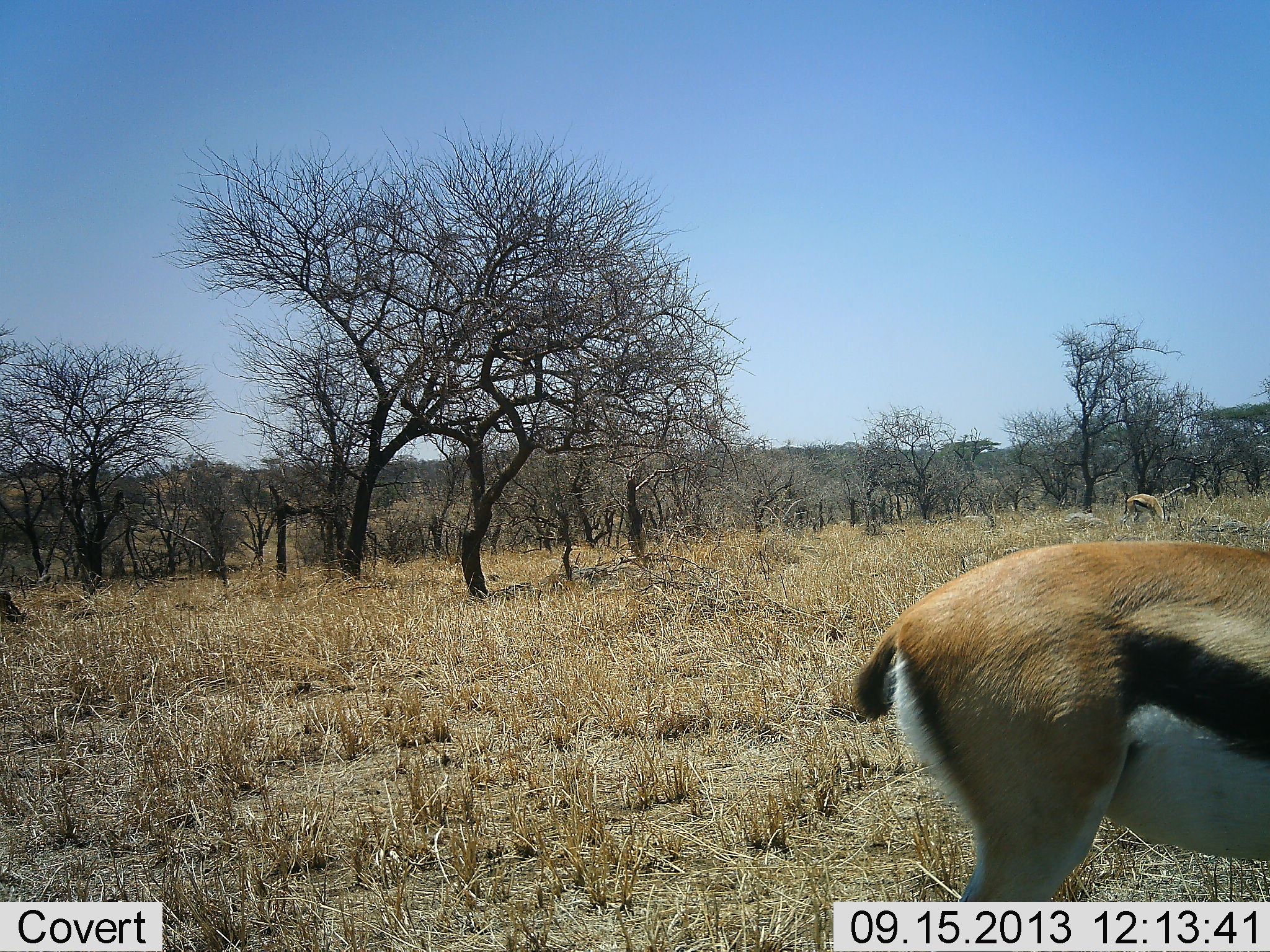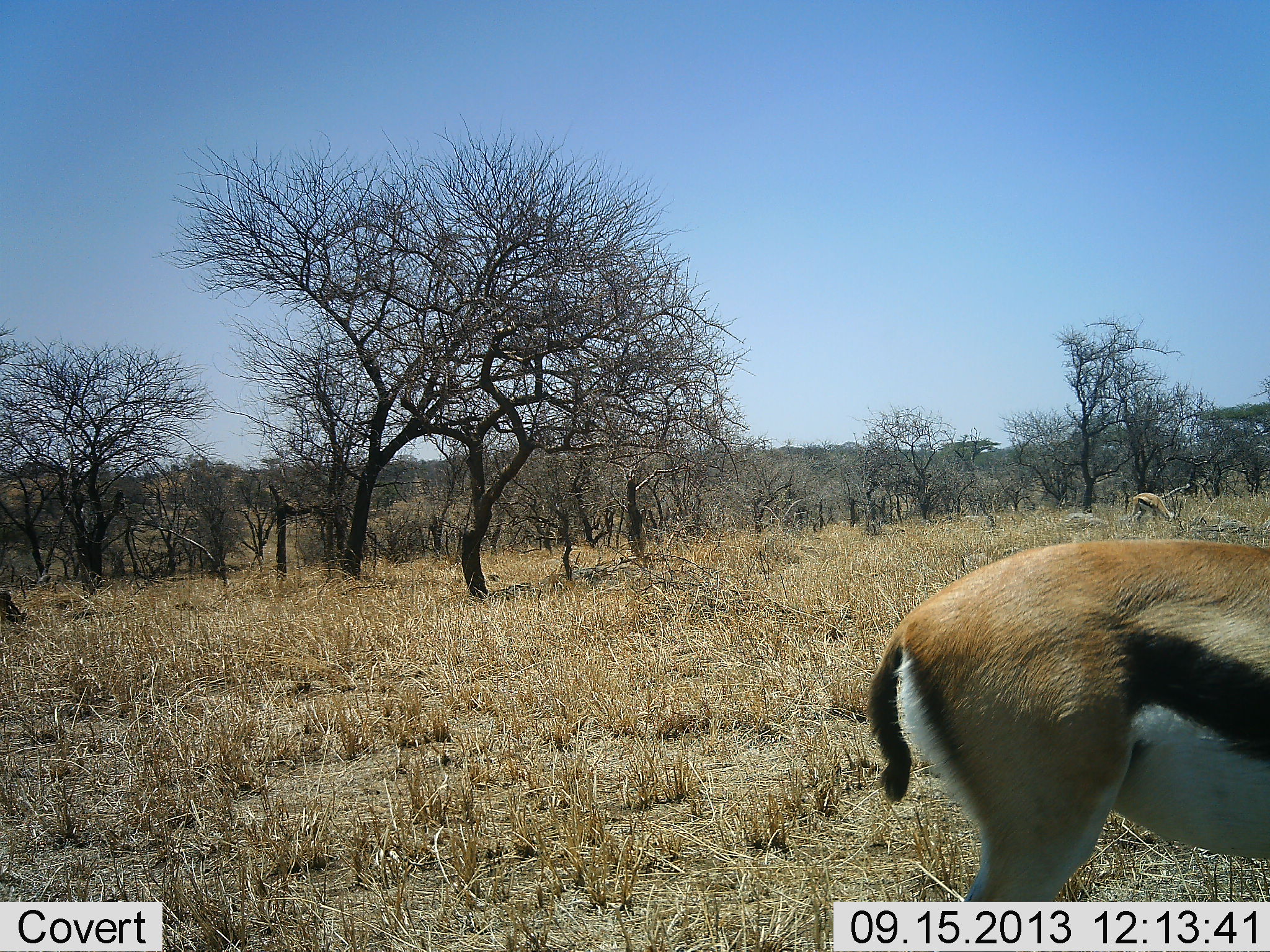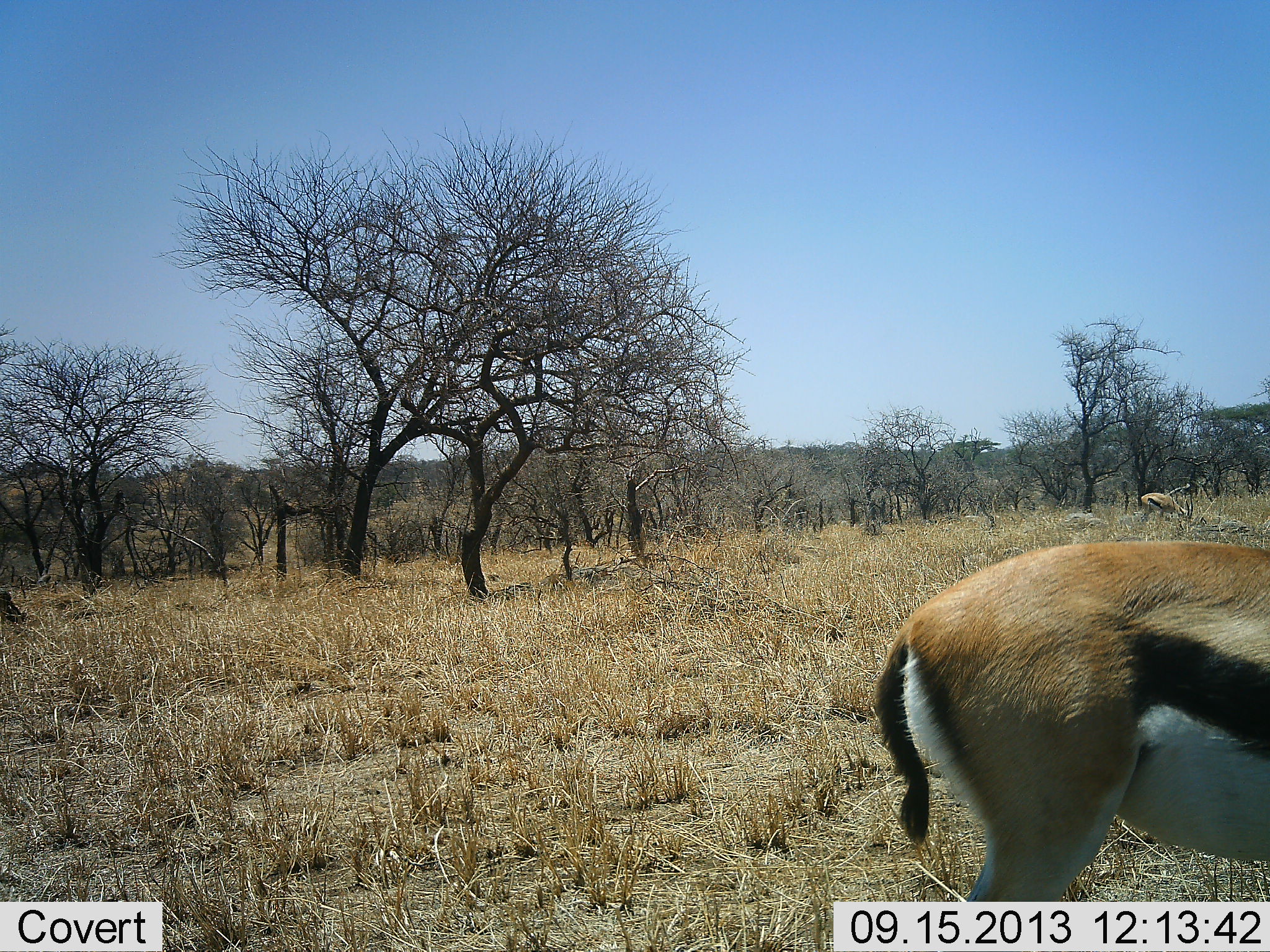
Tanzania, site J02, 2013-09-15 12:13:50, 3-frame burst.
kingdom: Animalia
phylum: Chordata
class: Mammalia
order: Artiodactyla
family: Bovidae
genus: Eudorcas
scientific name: Eudorcas thomsonii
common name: thomson's gazelle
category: gazellethomsons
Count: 2.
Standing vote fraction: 70%.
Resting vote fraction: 0%.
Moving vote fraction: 10%.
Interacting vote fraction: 0%.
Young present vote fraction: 5%.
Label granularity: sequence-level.